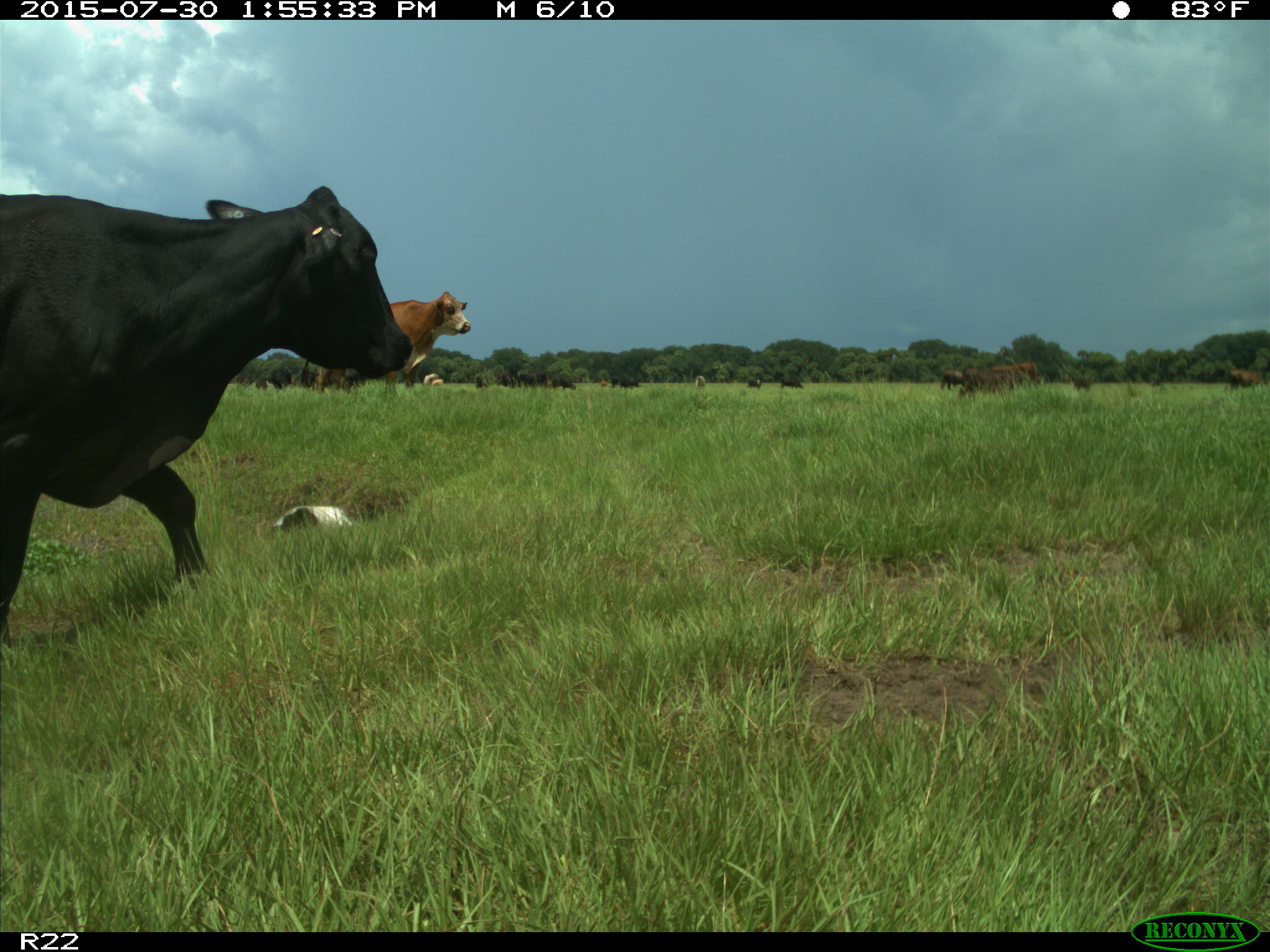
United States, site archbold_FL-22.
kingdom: Animalia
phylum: Chordata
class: Mammalia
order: Artiodactyla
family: Bovidae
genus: Bos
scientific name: Bos taurus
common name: domestic cow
Bos taurus (domestic cow).